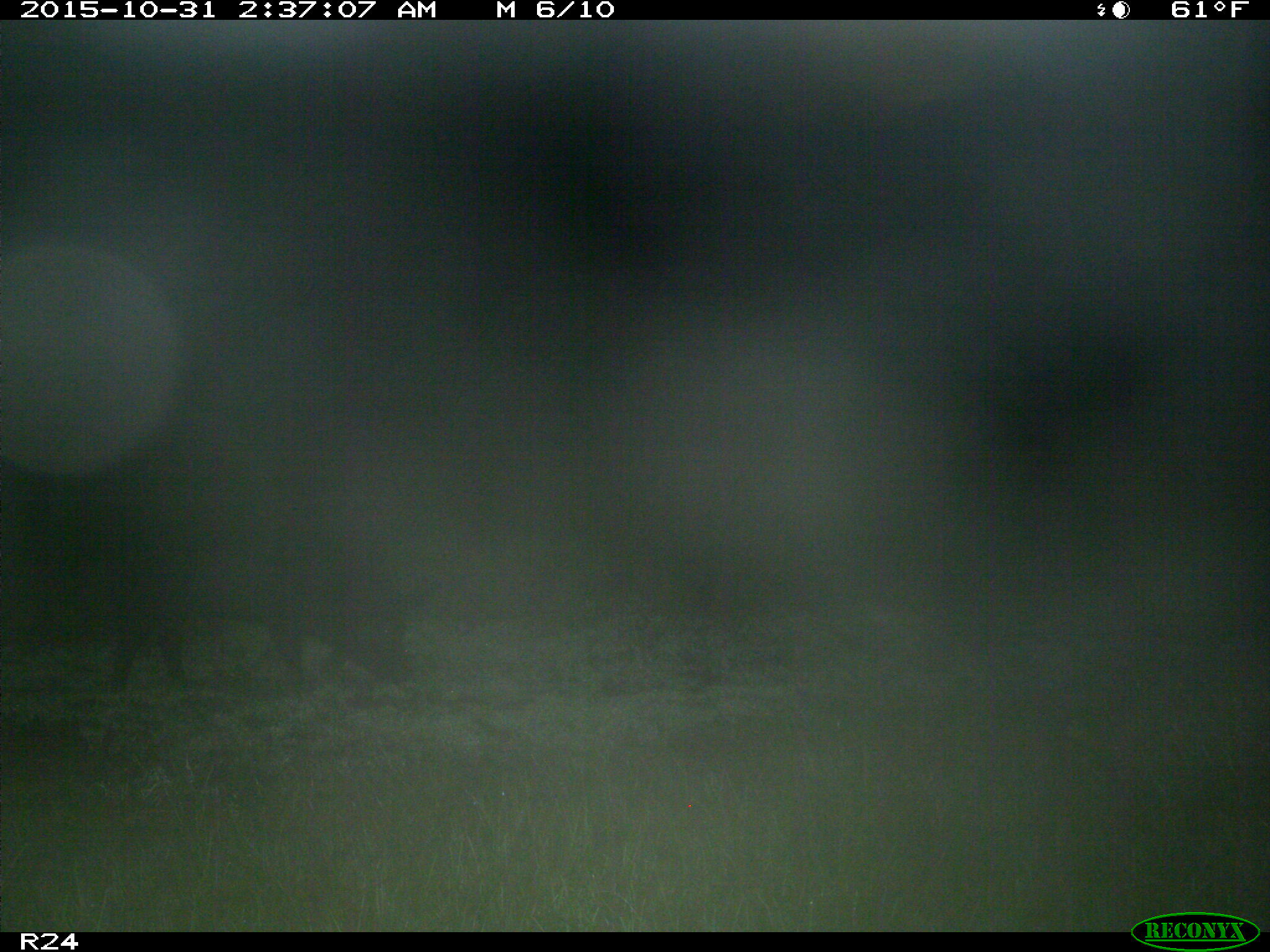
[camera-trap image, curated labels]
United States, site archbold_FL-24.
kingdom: Animalia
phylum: Chordata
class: Mammalia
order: Artiodactyla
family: Suidae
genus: Sus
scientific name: Sus scrofa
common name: wild boar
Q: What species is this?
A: Sus scrofa (wild boar).